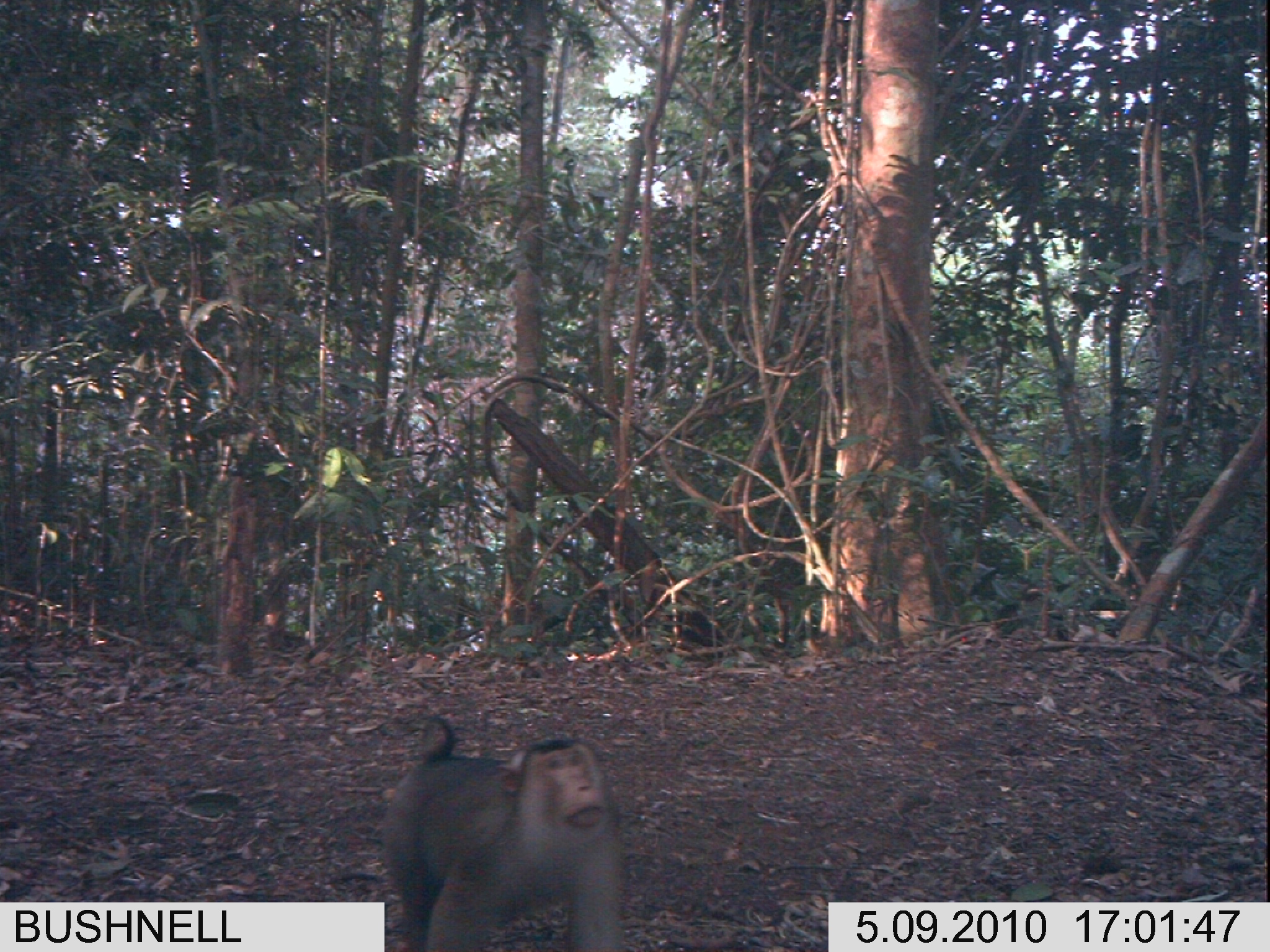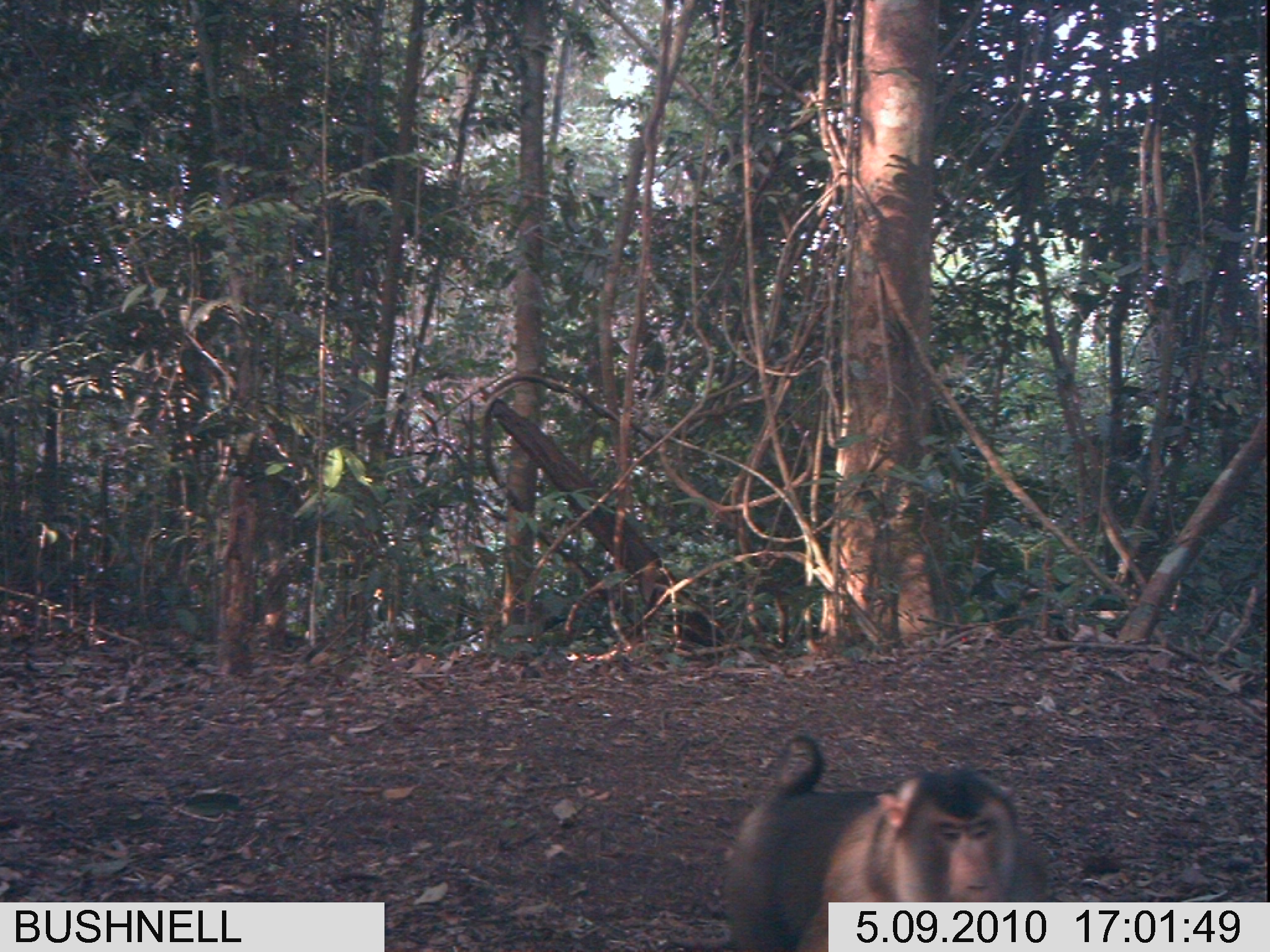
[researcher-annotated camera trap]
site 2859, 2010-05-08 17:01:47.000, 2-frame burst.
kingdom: Animalia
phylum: Chordata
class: Mammalia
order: Primates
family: Cercopithecidae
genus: Macaca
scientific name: Macaca nemestrina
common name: southern pig-tailed macaque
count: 1